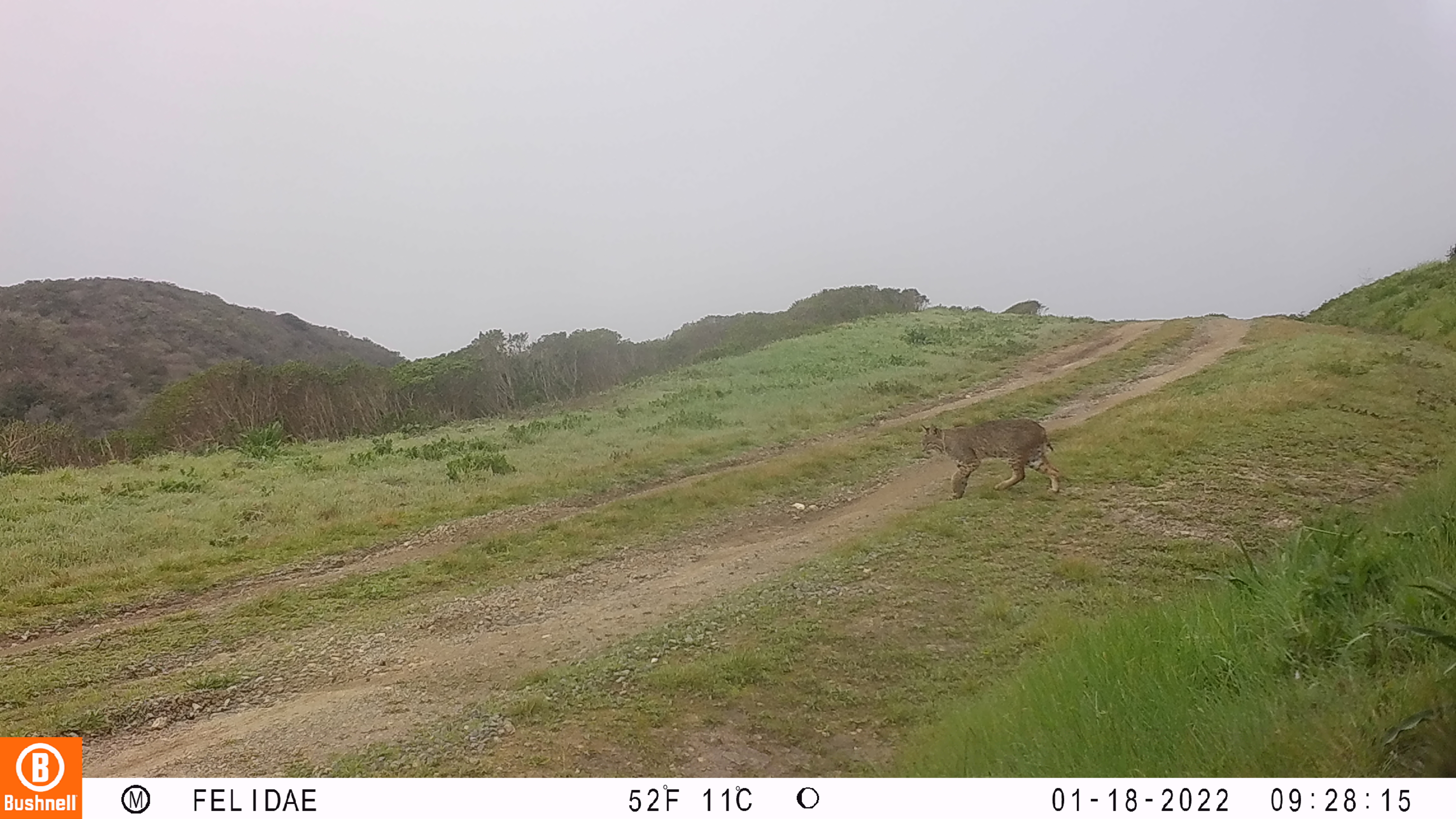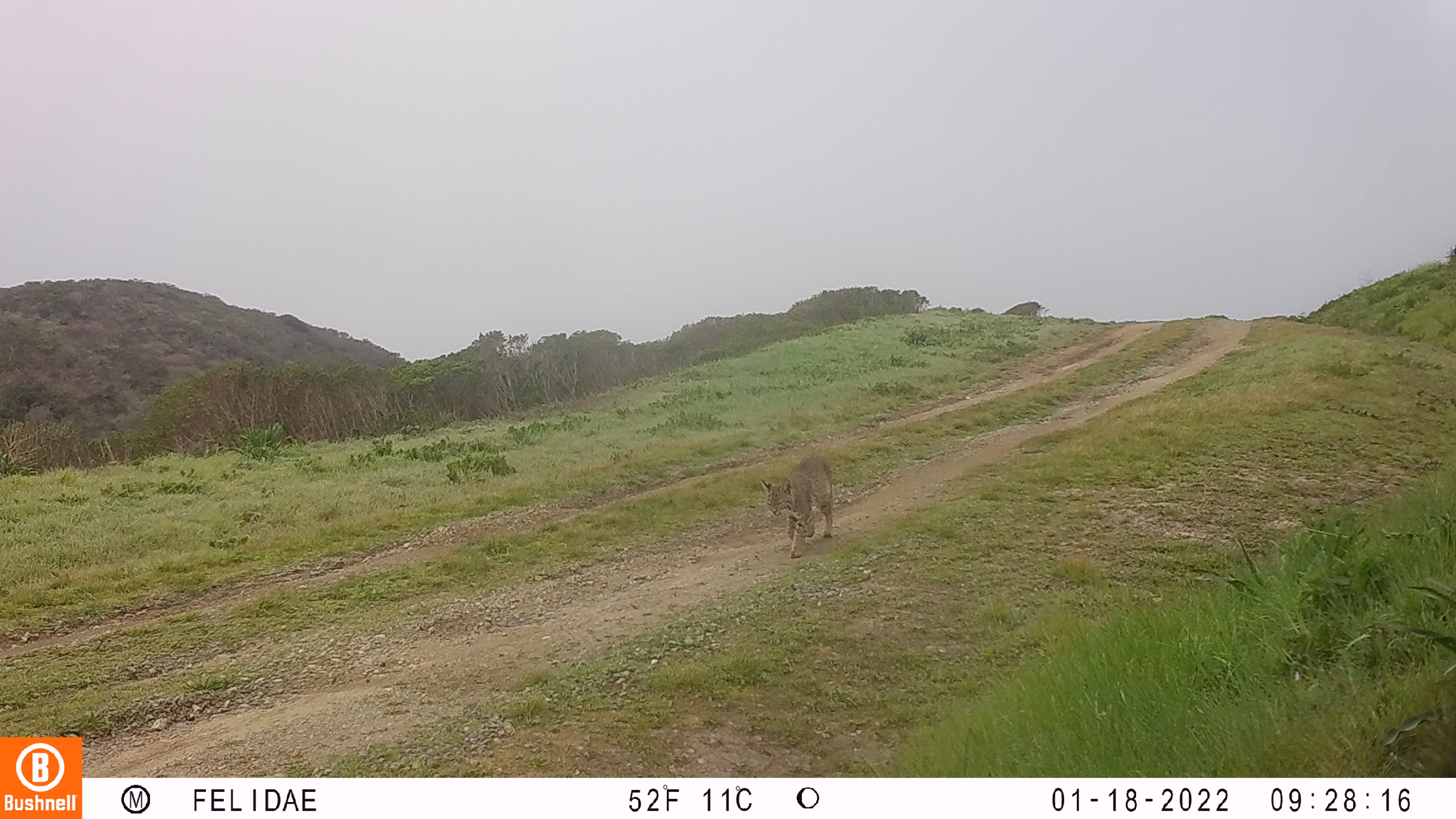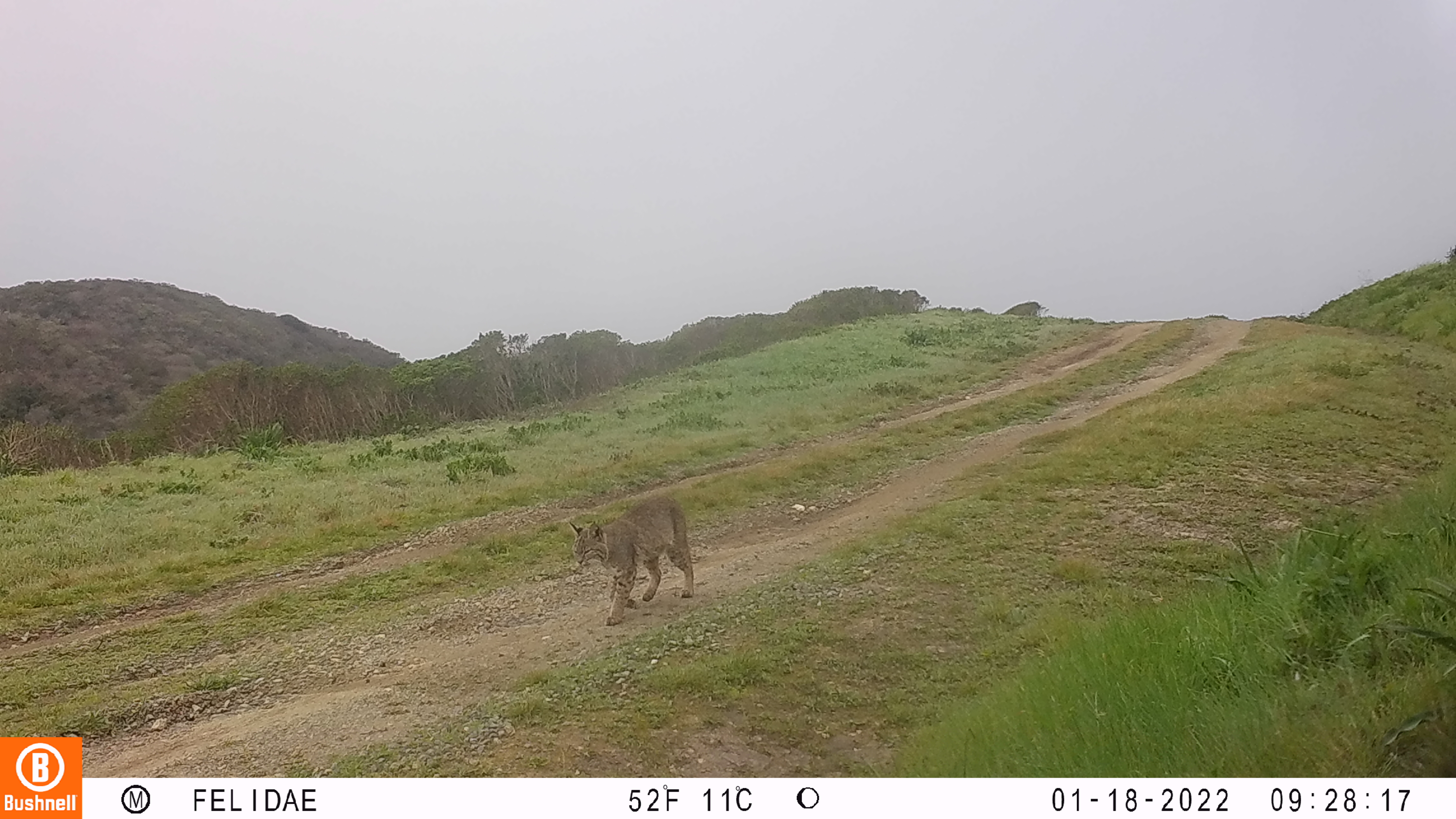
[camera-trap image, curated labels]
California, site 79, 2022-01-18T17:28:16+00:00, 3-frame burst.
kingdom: Animalia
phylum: Chordata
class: Mammalia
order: Carnivora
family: Felidae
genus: Lynx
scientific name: Lynx rufus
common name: bobcat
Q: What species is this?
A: Bobcat (Lynx rufus).